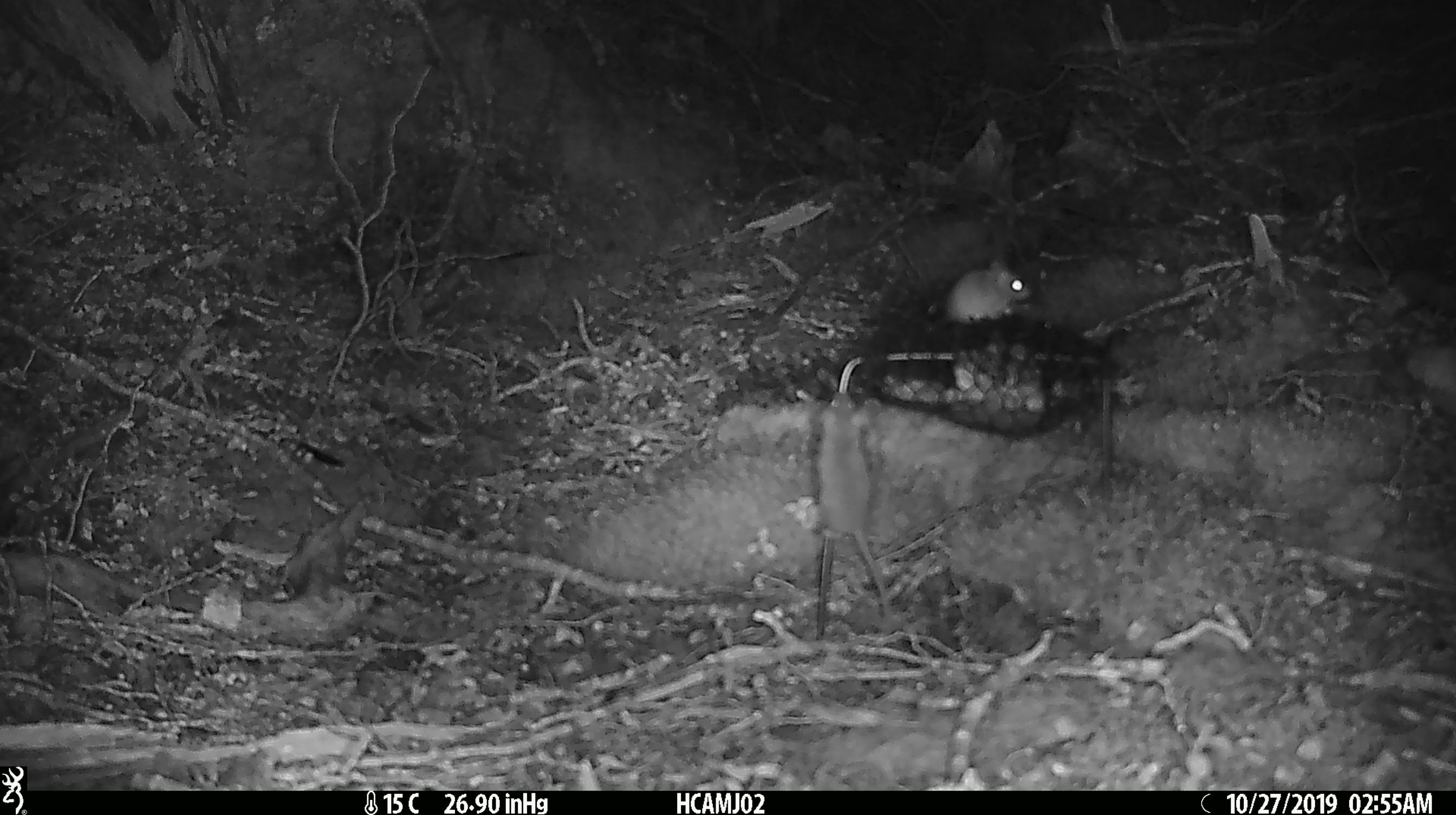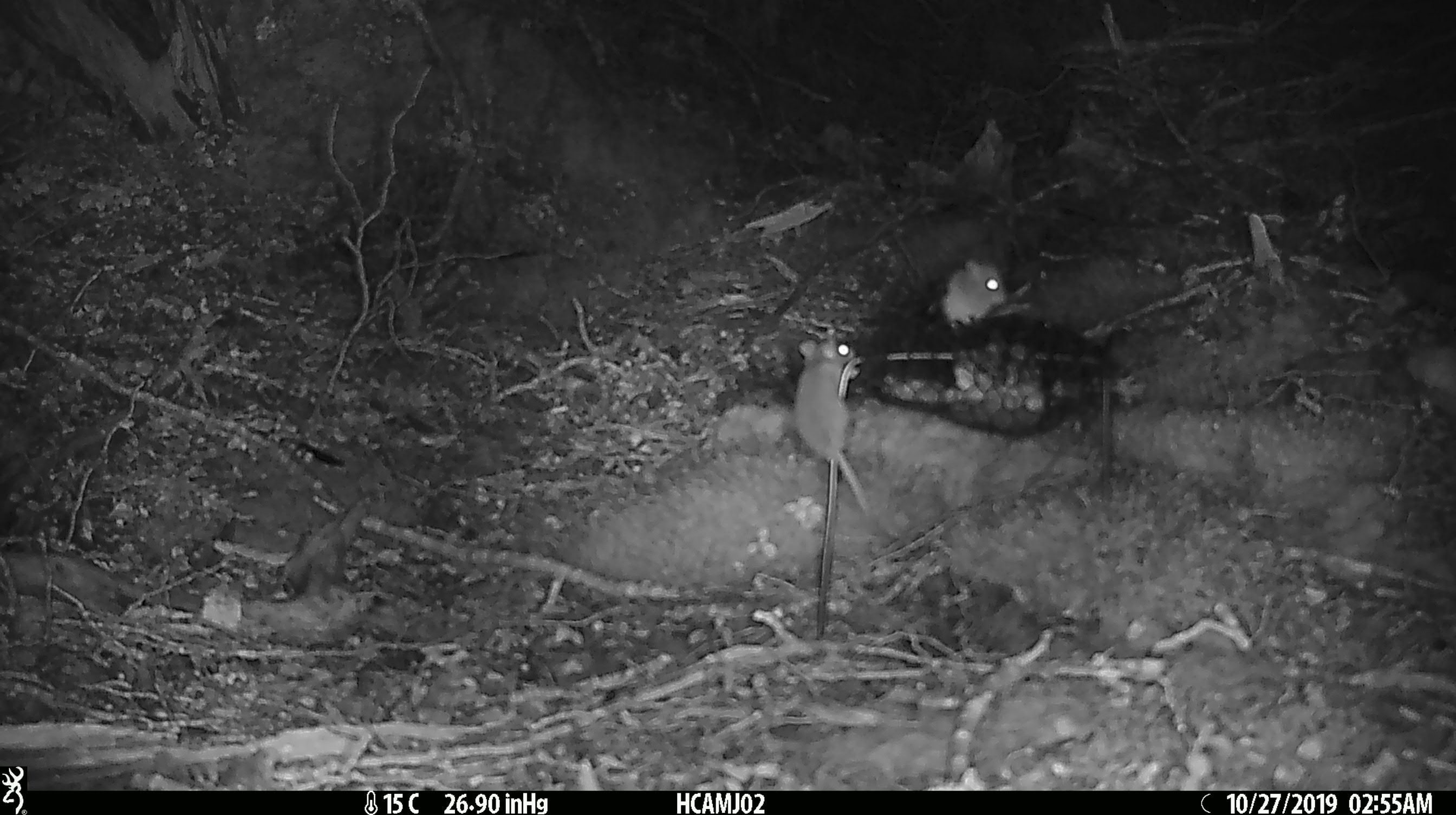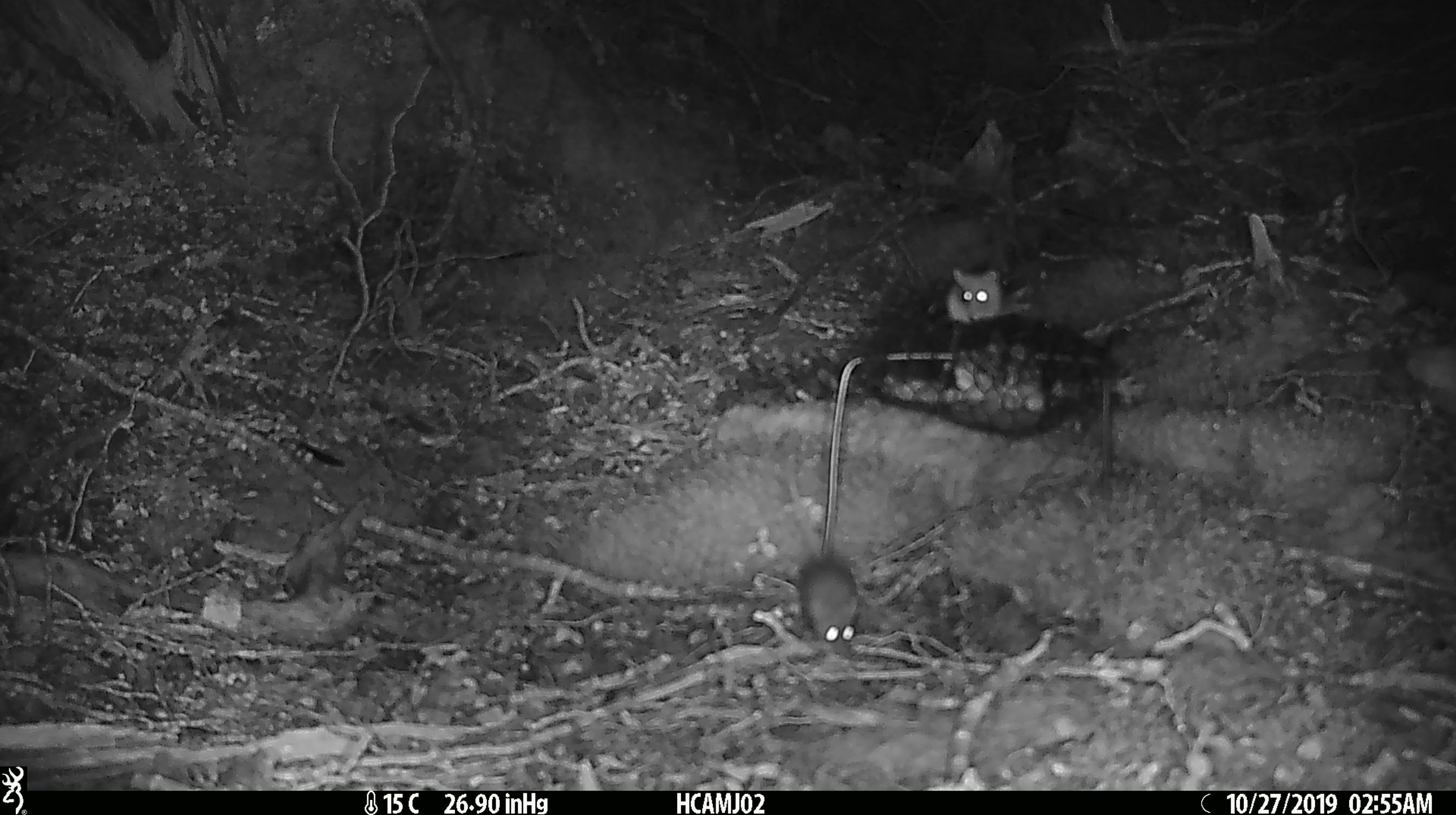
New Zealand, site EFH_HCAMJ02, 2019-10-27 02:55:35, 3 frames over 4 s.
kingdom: Animalia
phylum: Chordata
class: Mammalia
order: Rodentia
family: Muridae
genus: Mus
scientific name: Mus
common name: mouse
Mouse (Mus).